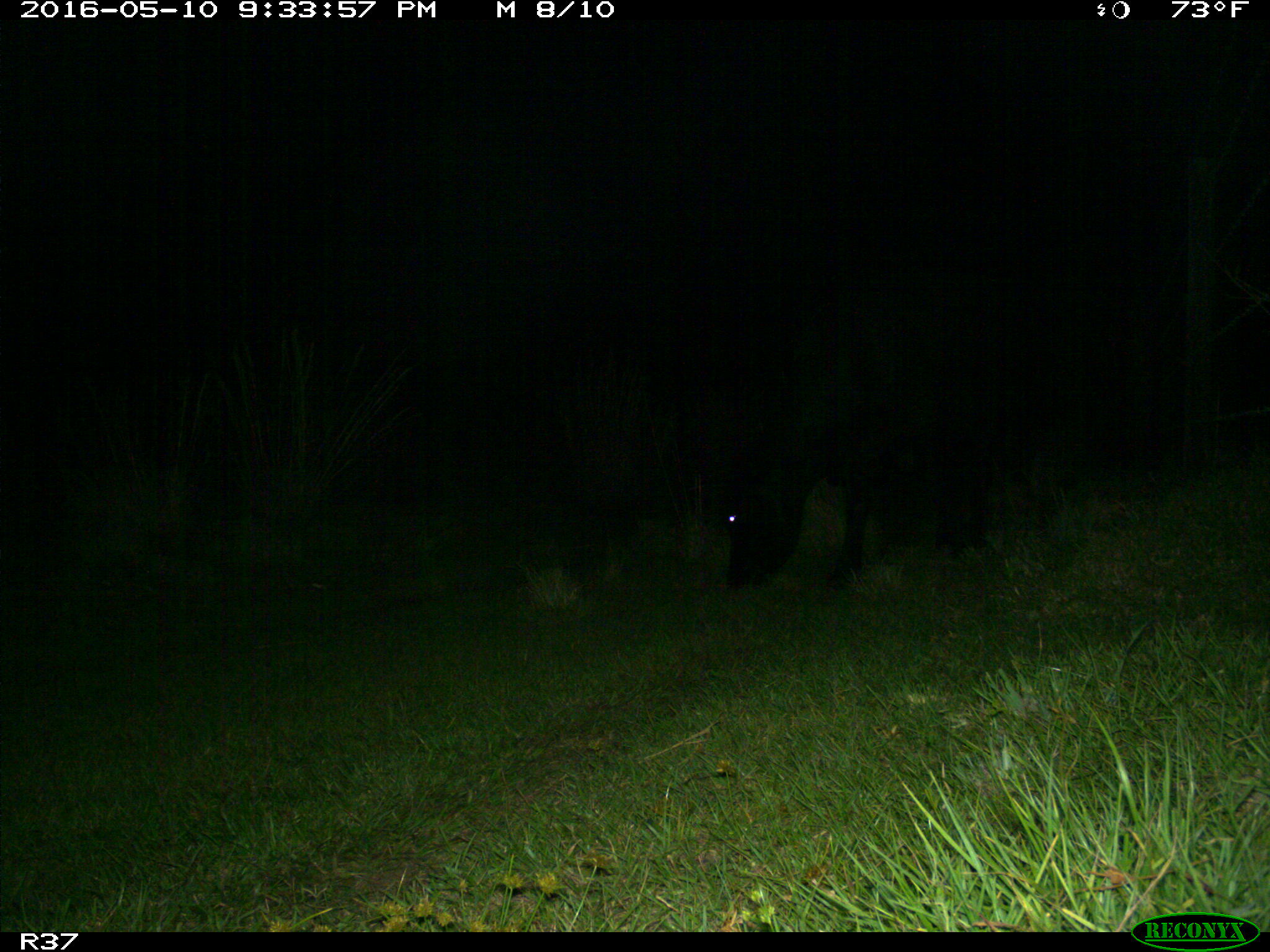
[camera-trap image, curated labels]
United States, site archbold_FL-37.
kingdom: Animalia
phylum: Chordata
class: Mammalia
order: Artiodactyla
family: Bovidae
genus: Bos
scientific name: Bos taurus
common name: domestic cow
Bos taurus (domestic cow).